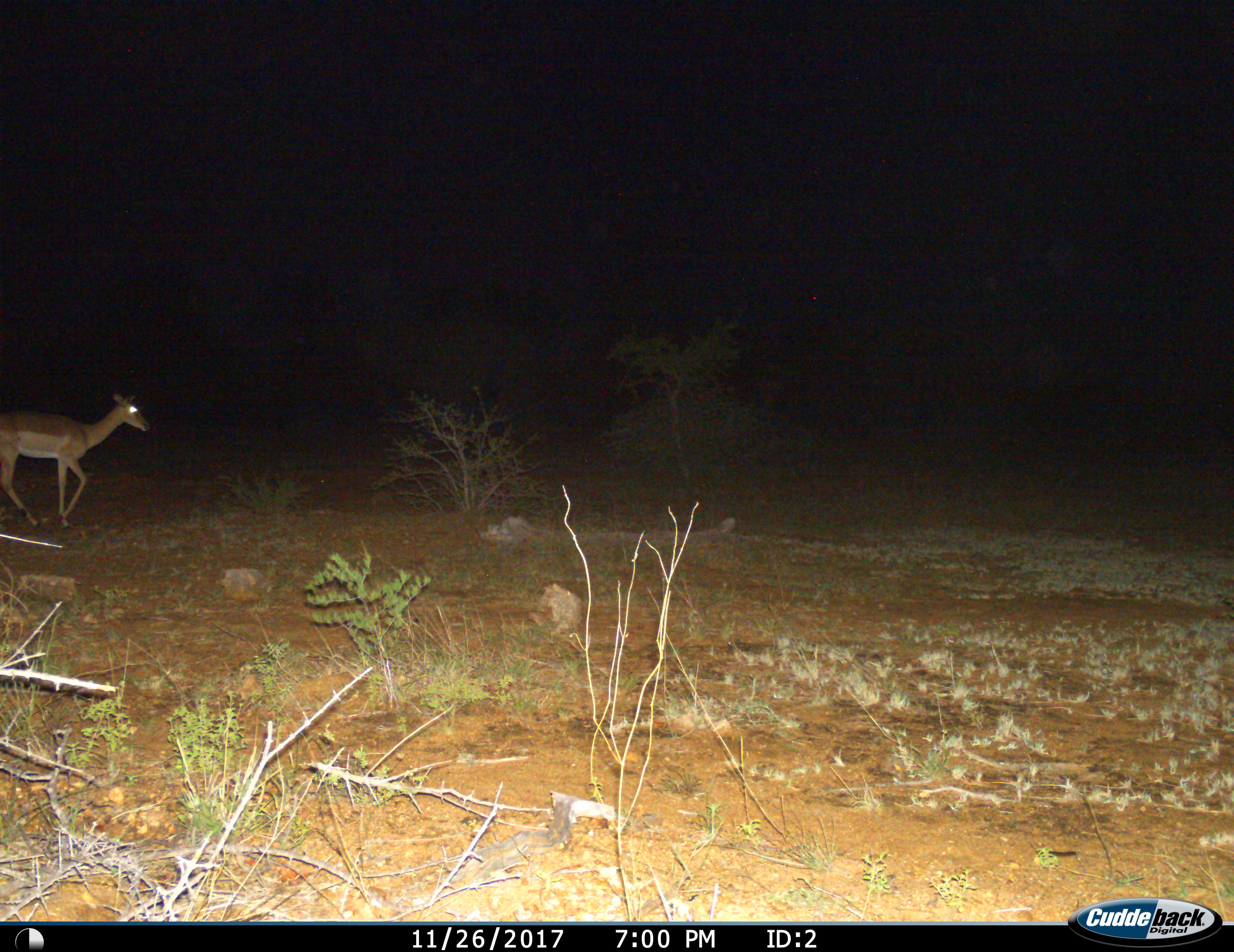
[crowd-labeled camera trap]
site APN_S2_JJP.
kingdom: Animalia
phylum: Chordata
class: Mammalia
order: Artiodactyla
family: Bovidae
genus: Aepyceros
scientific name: Aepyceros melampus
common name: impala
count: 1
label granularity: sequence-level